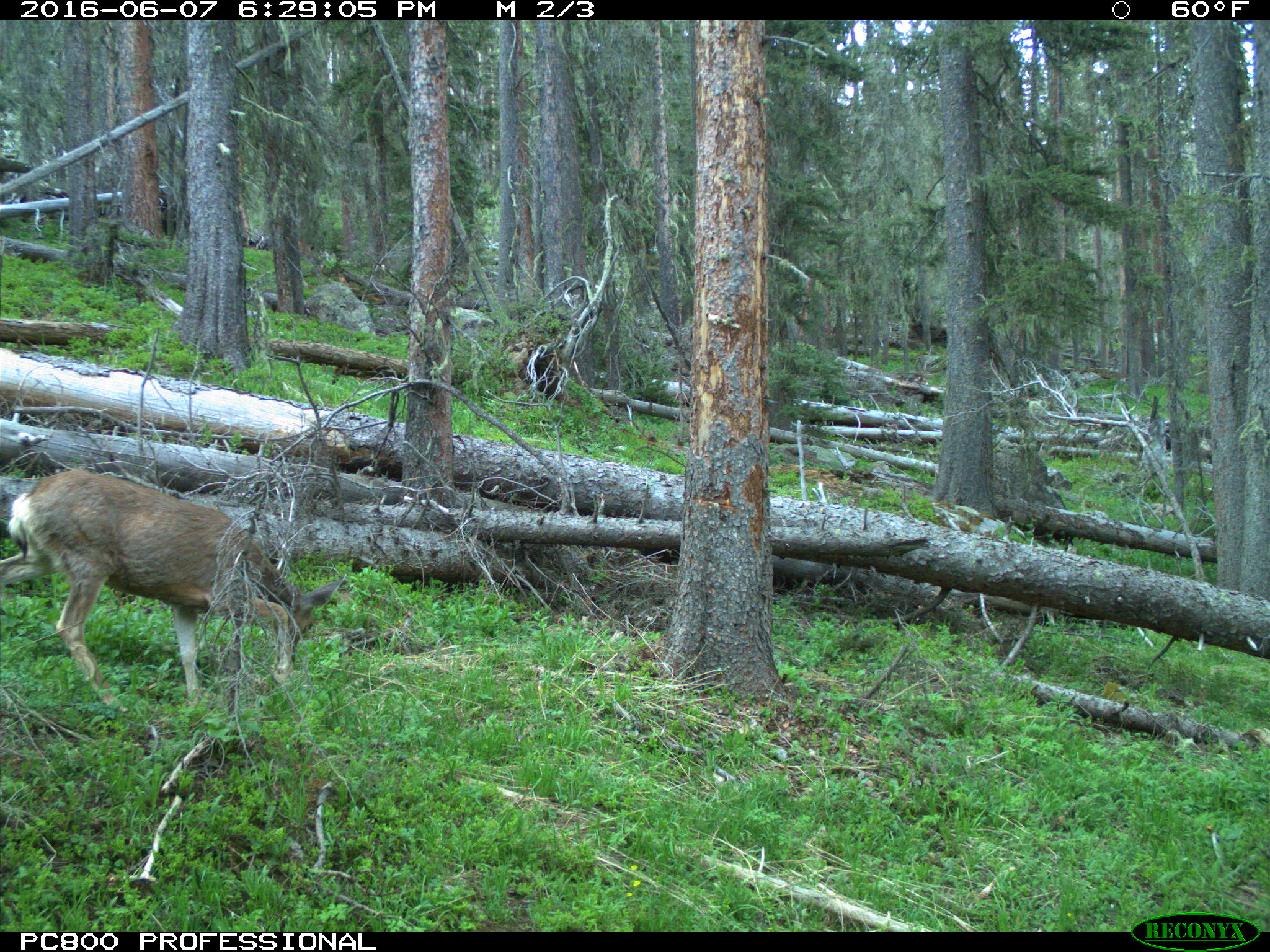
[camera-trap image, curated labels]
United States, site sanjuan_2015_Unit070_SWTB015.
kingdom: Animalia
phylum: Chordata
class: Mammalia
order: Artiodactyla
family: Cervidae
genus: Odocoileus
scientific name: Odocoileus hemionus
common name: mule deer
Odocoileus hemionus (mule deer).